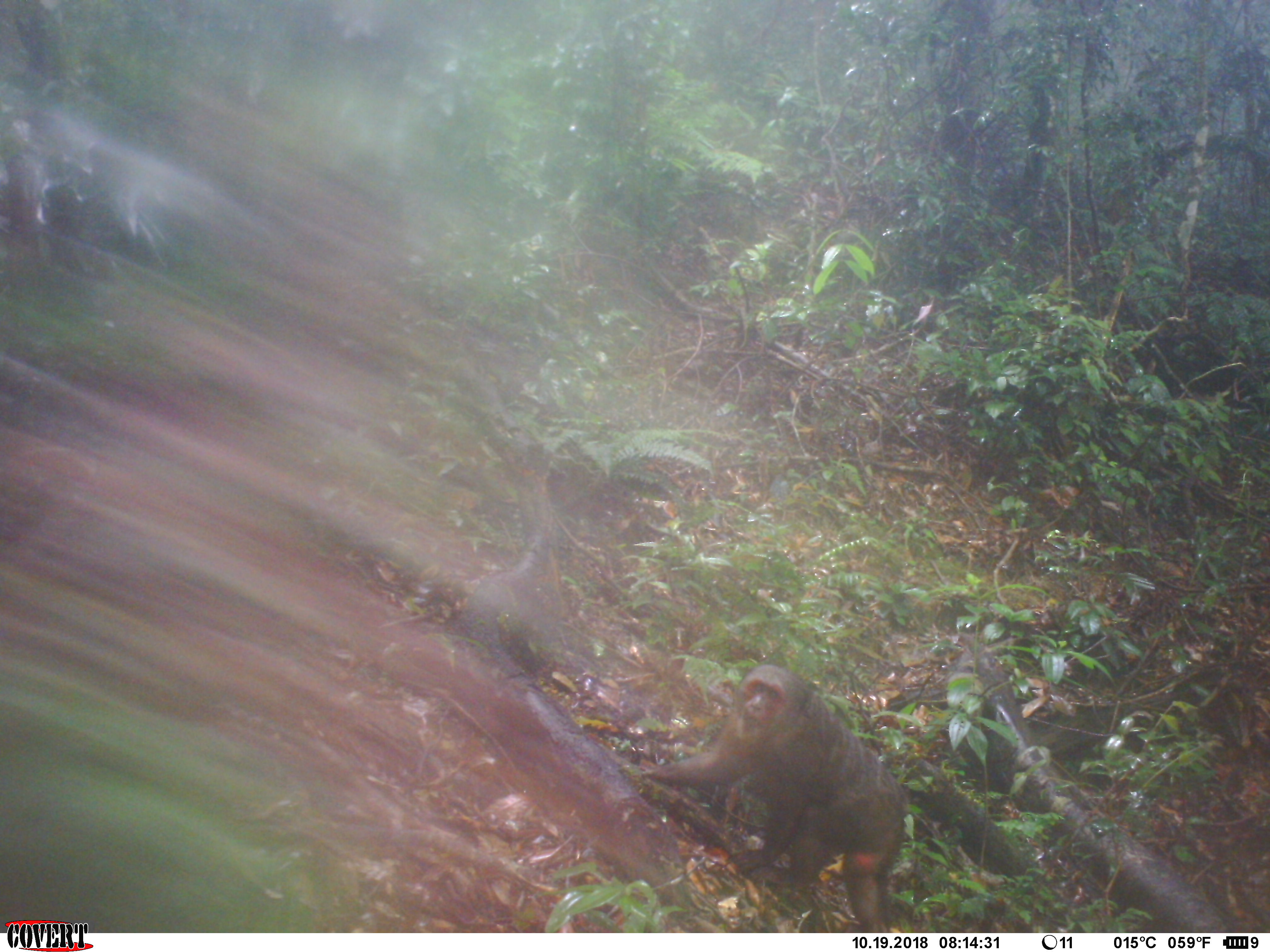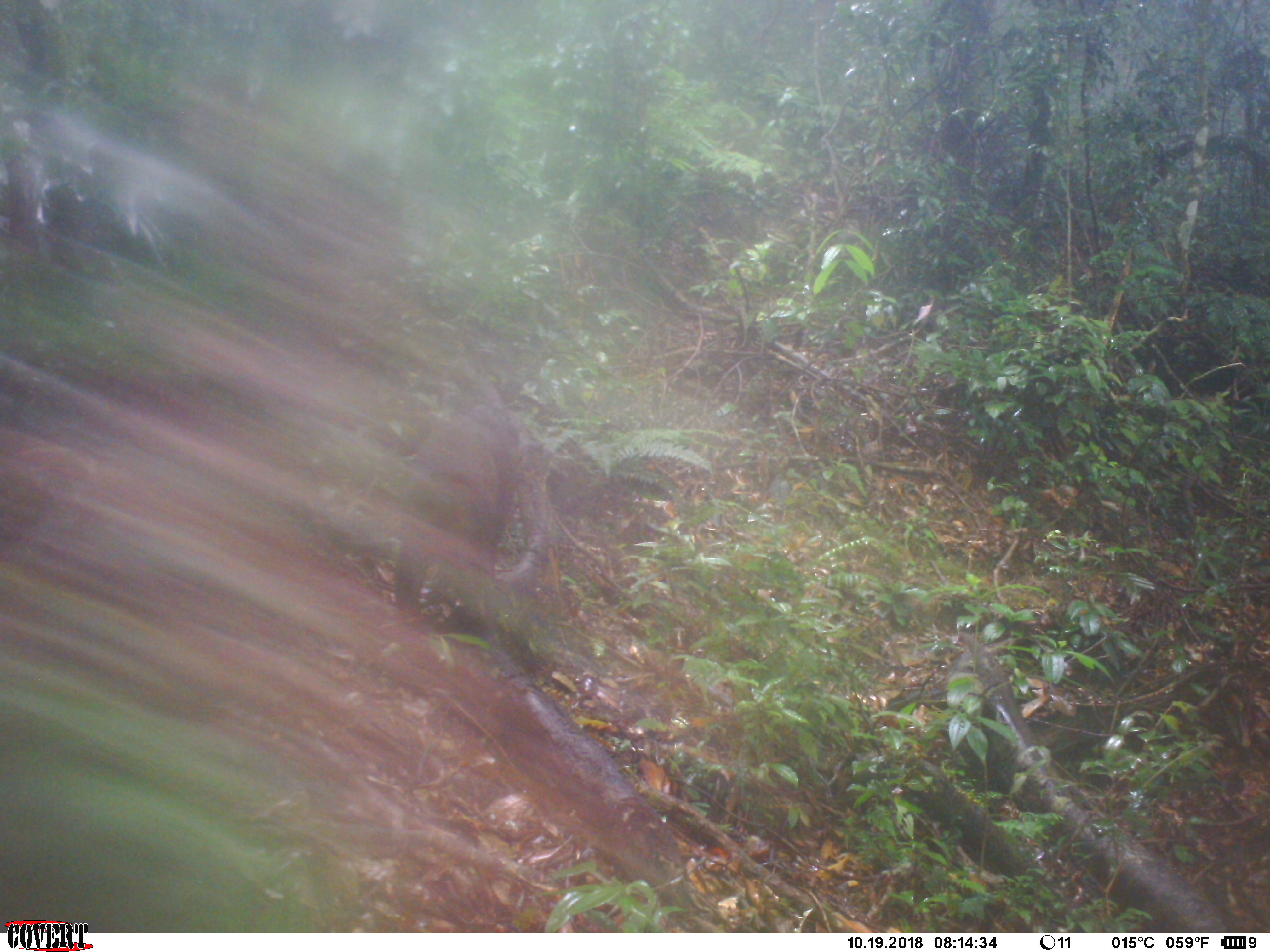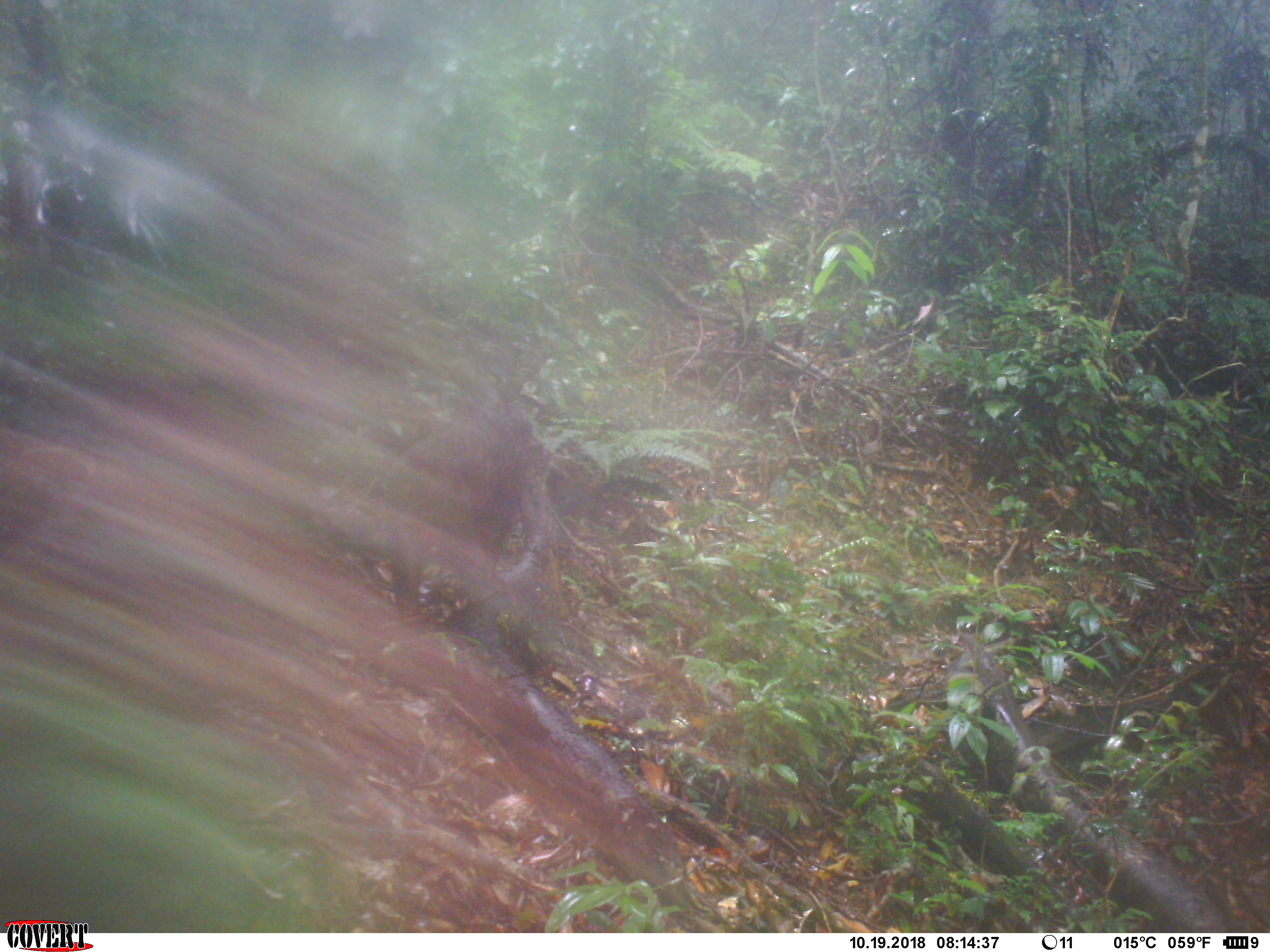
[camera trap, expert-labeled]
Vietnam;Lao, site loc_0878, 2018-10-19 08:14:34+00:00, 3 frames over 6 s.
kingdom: Animalia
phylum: Chordata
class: Mammalia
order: Primates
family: Cercopithecidae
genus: Macaca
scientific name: Macaca arctoides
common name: stump-tailed macaque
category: stump tailed macaque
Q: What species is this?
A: Stump tailed macaque (stump-tailed macaque) (Macaca arctoides).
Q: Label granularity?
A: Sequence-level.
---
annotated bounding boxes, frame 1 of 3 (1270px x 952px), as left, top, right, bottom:
stump tailed macaque: 641, 660, 912, 929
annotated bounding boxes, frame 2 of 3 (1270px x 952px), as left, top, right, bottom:
stump tailed macaque: 378, 402, 527, 655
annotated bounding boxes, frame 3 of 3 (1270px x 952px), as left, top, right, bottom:
stump tailed macaque: 355, 398, 555, 636